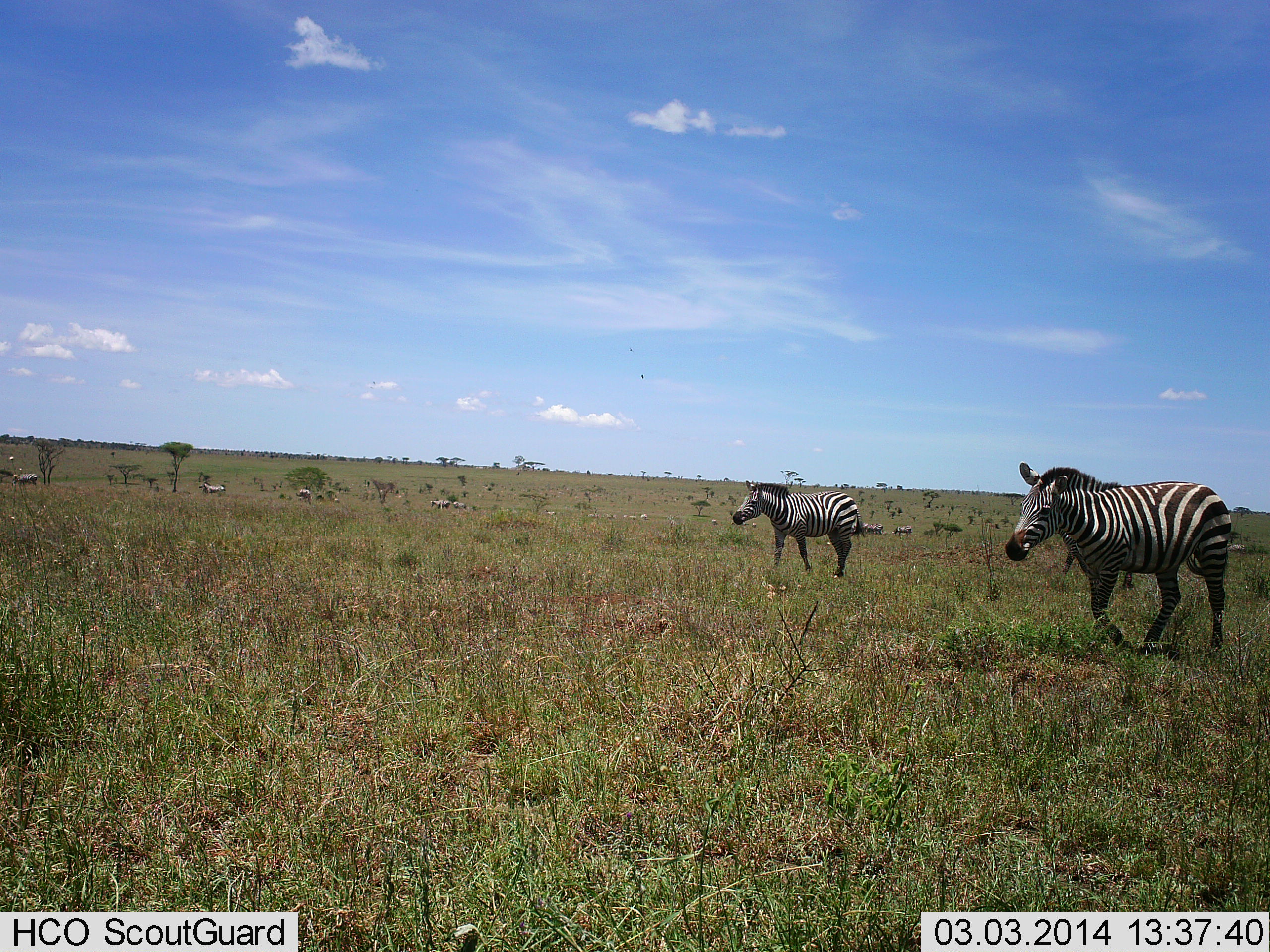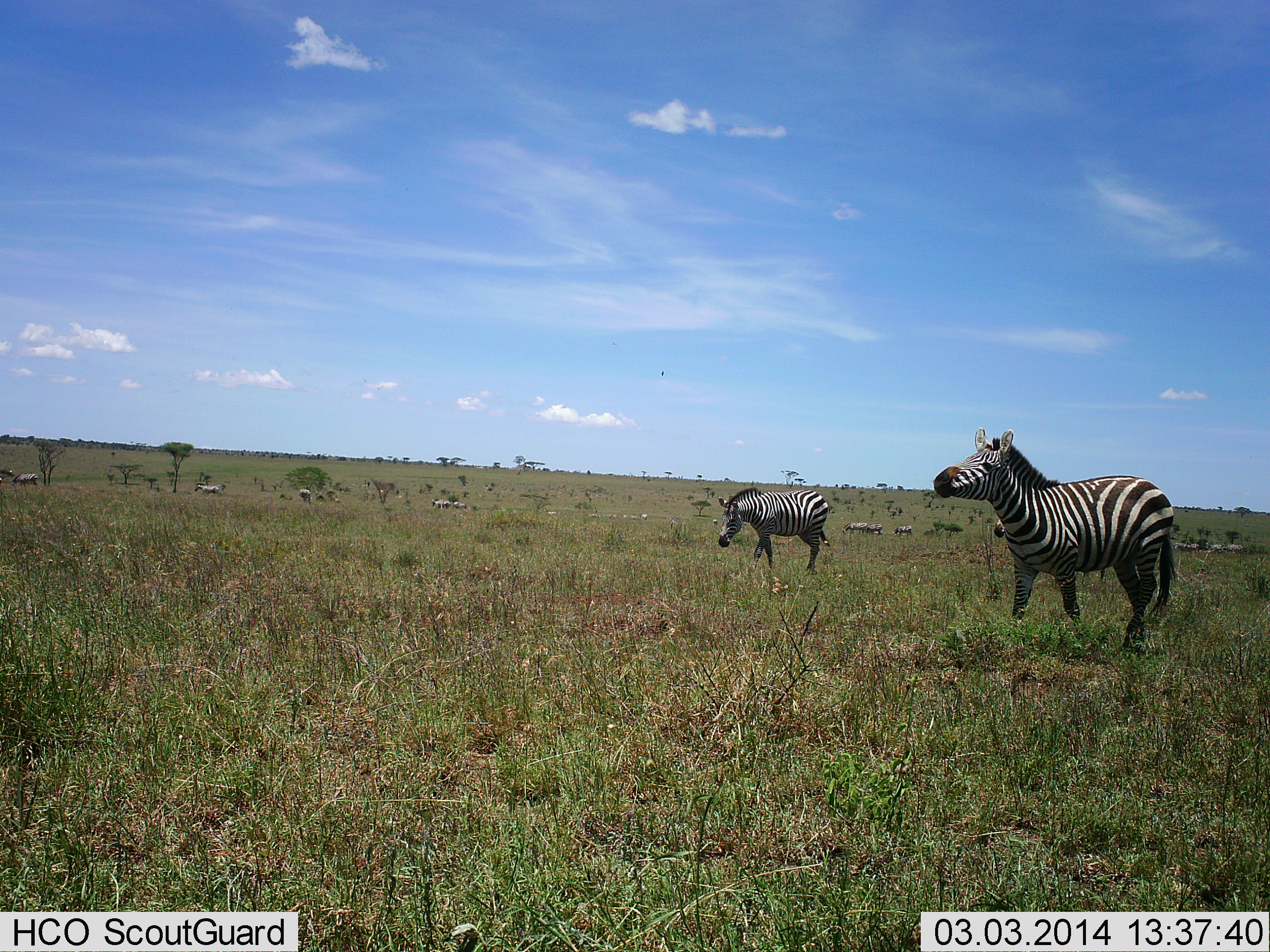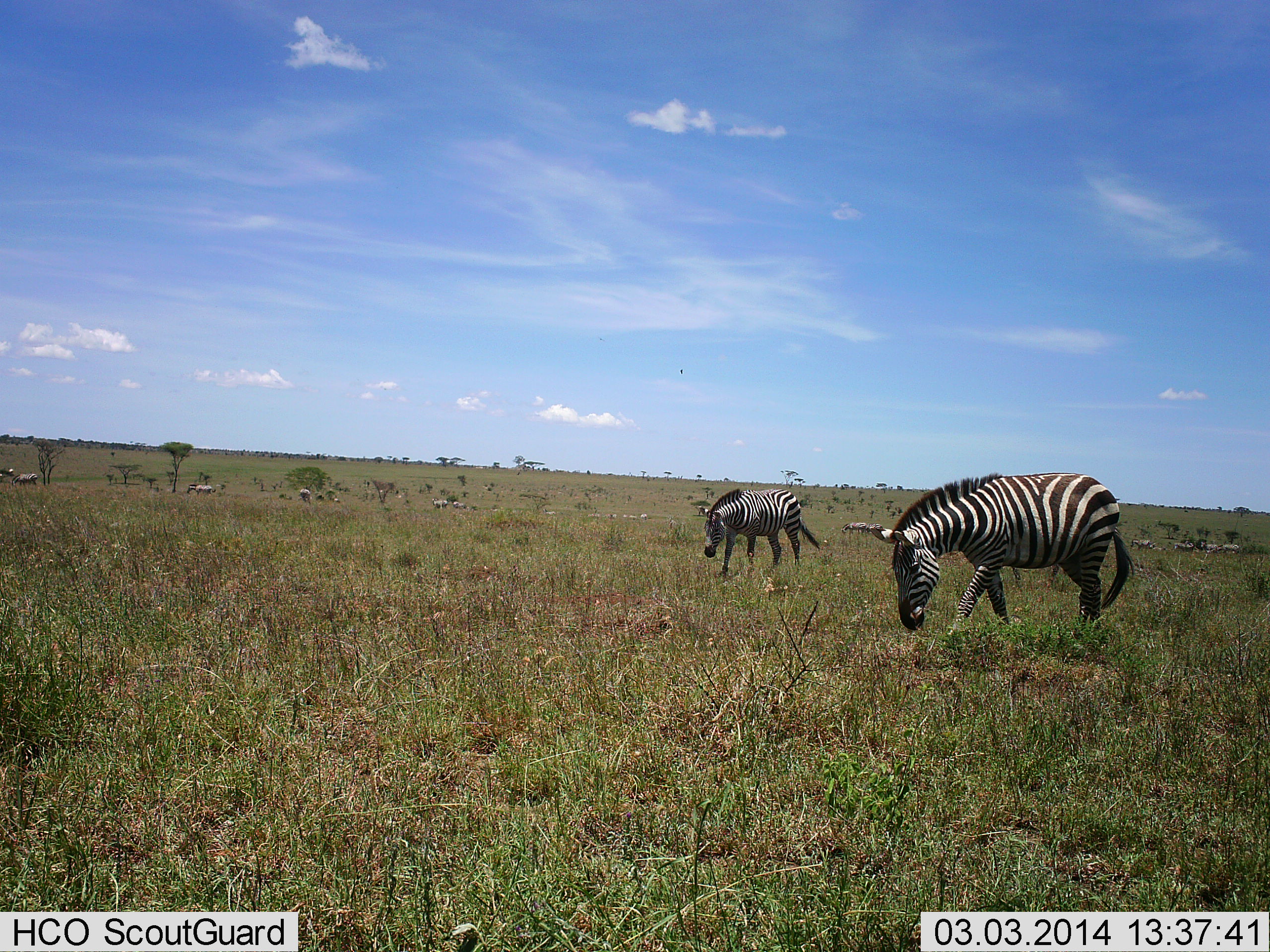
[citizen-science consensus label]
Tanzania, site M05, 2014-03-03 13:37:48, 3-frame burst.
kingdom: Animalia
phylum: Chordata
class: Mammalia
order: Perissodactyla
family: Equidae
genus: Equus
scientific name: Equus quagga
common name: plains zebra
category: zebra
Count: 11-50.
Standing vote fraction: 52%.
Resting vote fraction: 10%.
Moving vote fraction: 71%.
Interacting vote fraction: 10%.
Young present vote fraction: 2%.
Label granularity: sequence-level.